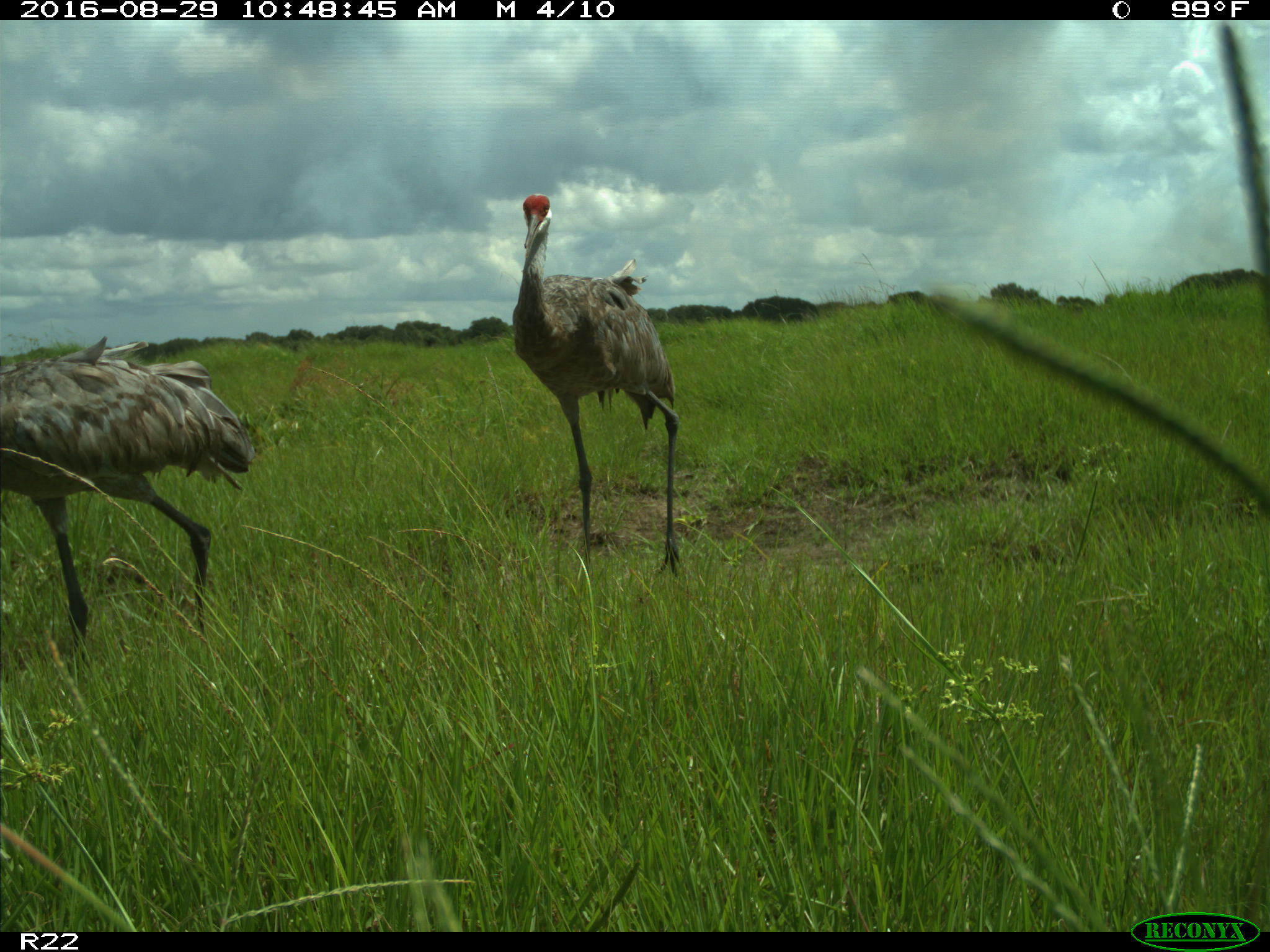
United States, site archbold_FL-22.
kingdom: Animalia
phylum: Chordata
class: Aves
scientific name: Aves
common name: birds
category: unidentified bird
Unidentified bird (birds) (Aves).